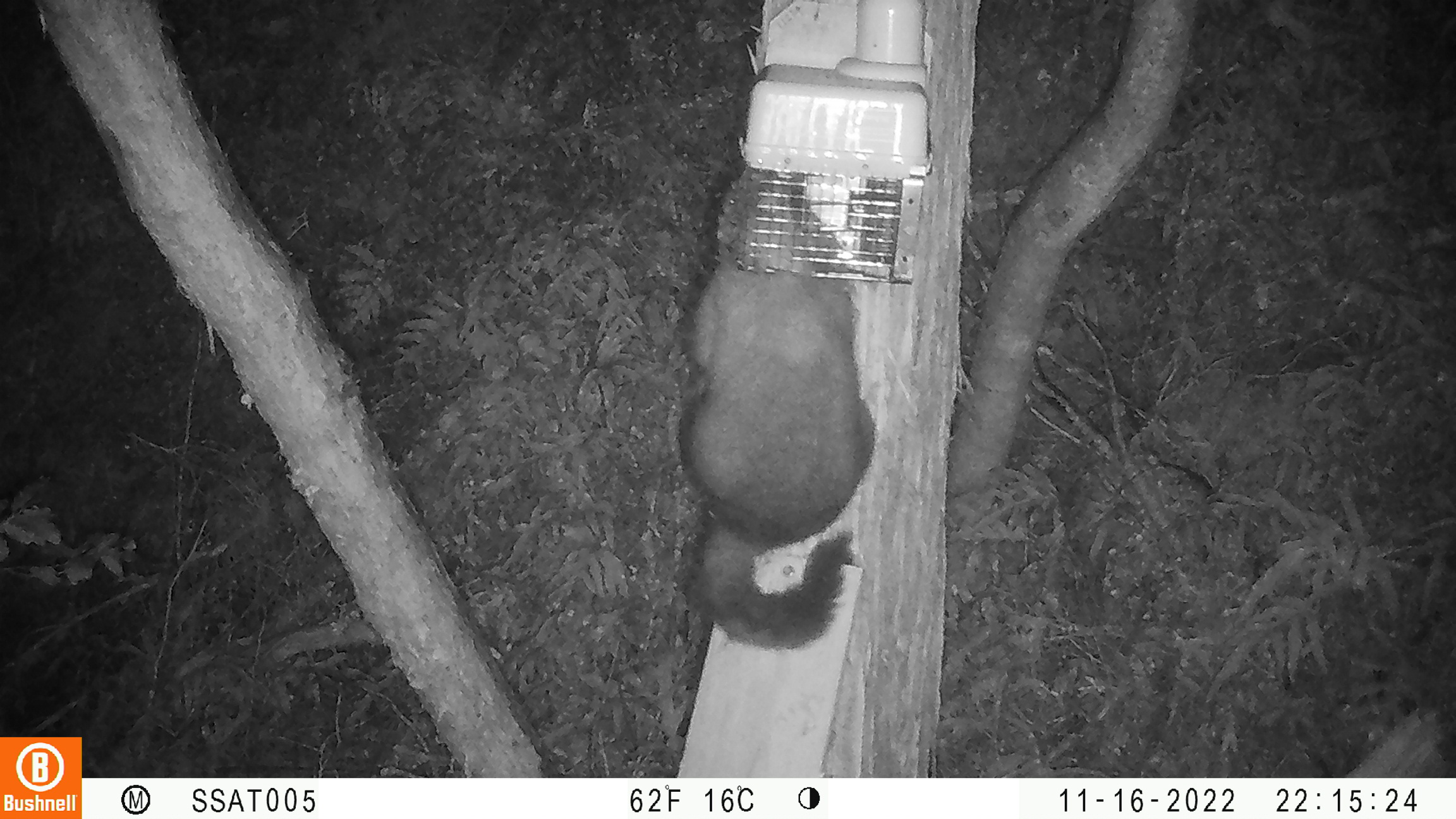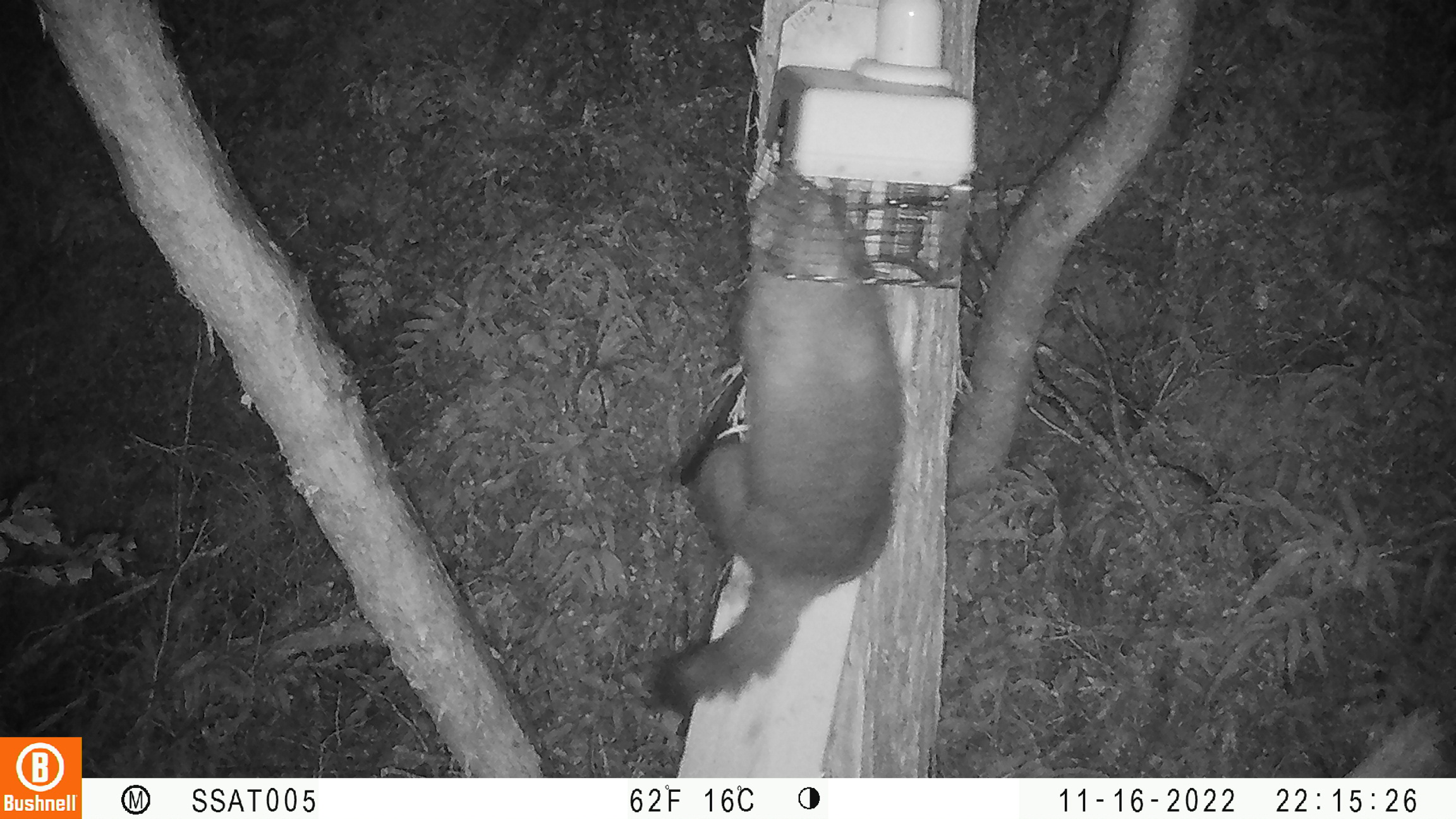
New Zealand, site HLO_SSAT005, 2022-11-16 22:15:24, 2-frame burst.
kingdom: Animalia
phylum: Chordata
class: Mammalia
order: Diprotodontia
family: Phalangeridae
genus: Trichosurus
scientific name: Trichosurus vulpecula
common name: common brushtail possum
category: possum